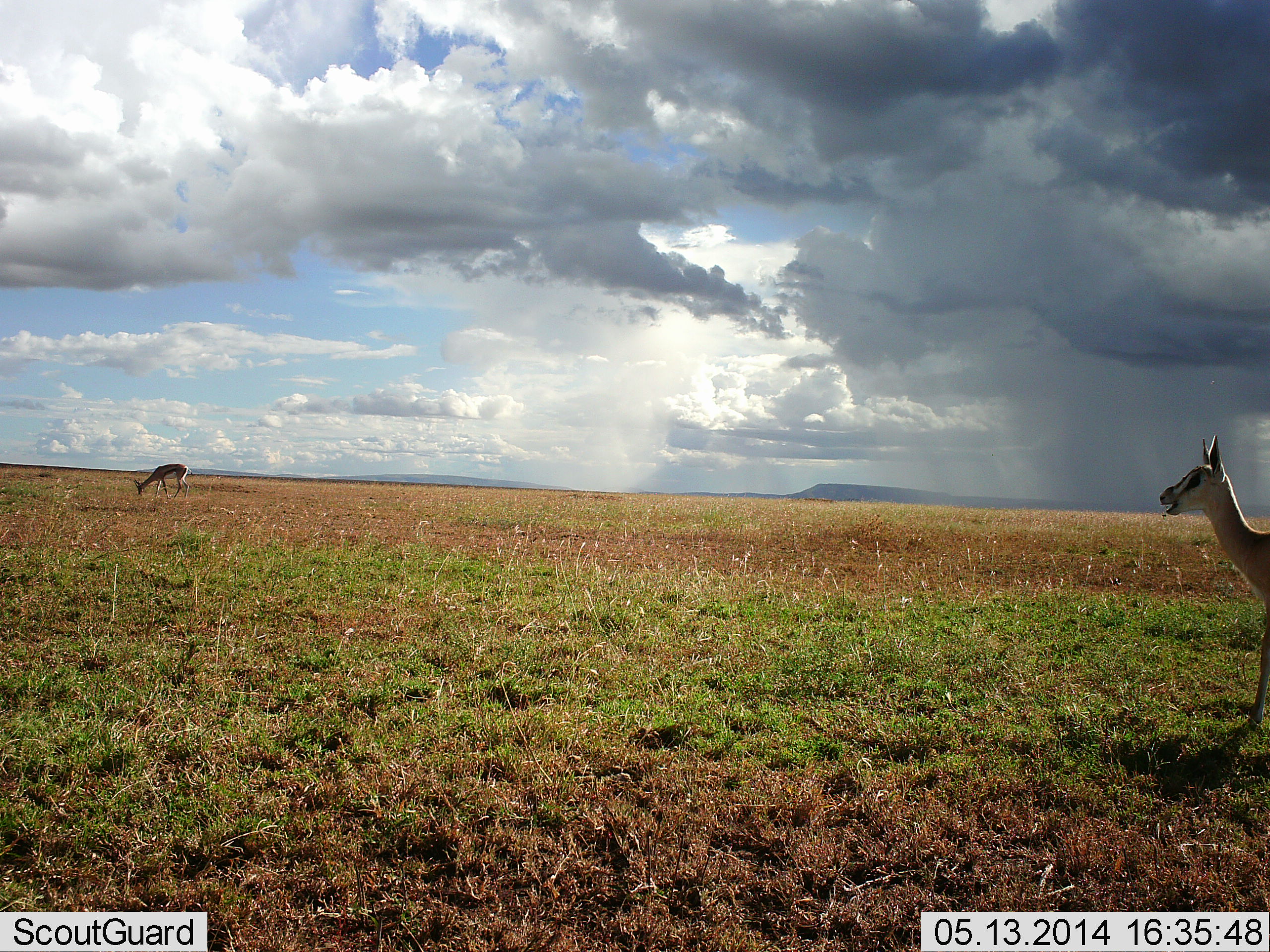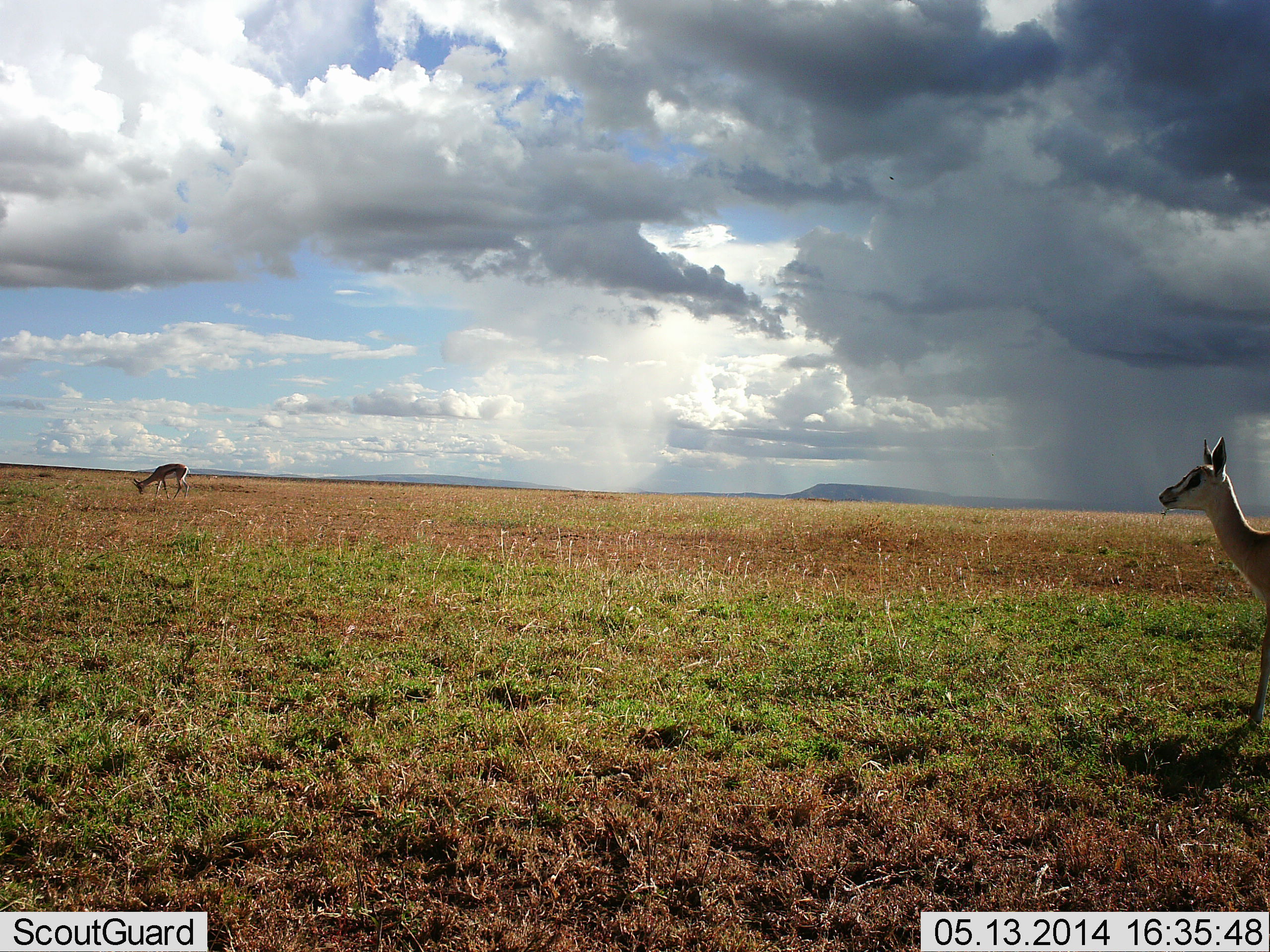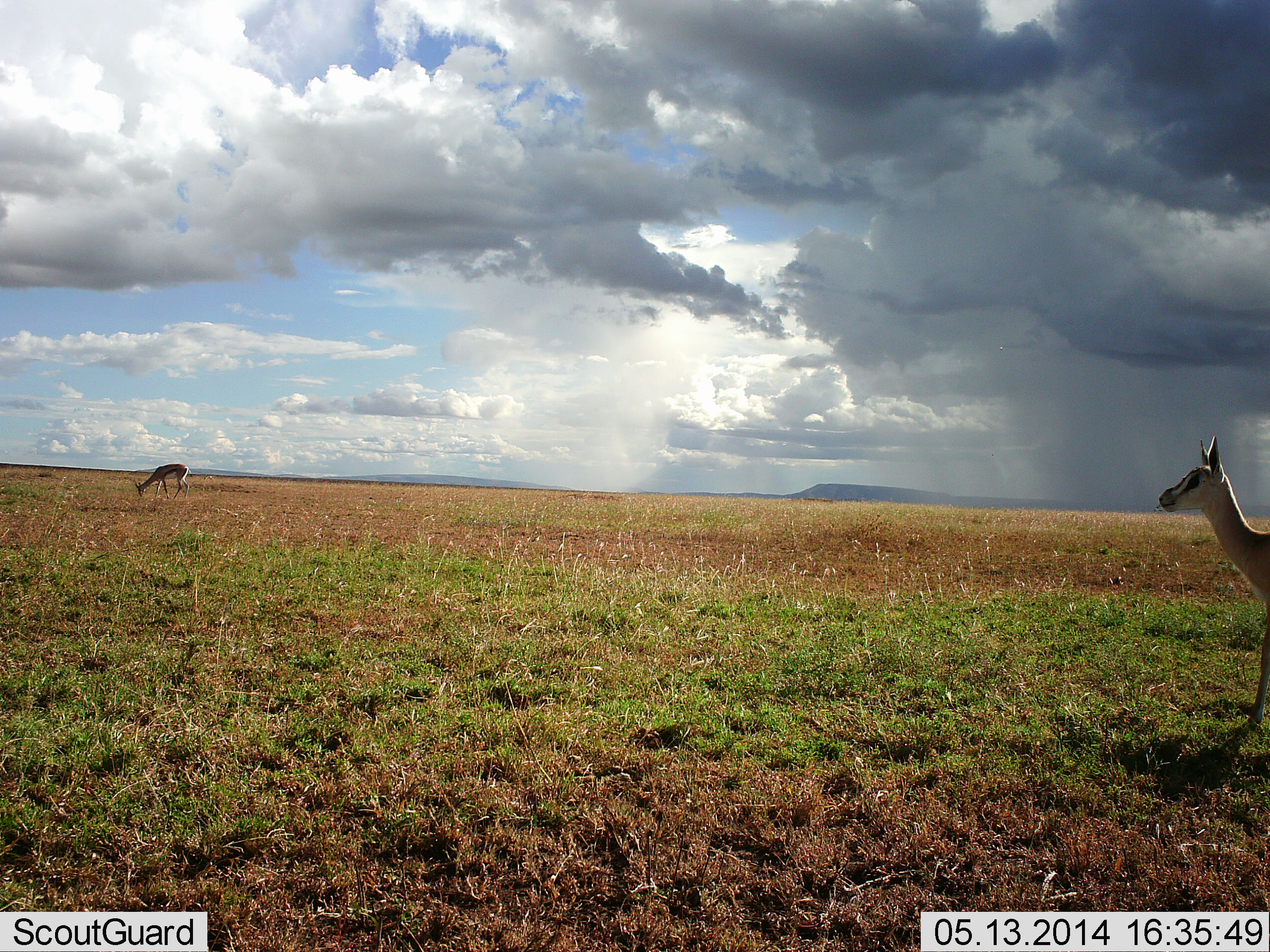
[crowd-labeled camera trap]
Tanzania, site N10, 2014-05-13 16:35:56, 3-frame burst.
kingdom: Animalia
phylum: Chordata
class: Mammalia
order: Artiodactyla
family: Bovidae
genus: Eudorcas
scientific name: Eudorcas thomsonii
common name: thomson's gazelle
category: gazellethomsons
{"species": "gazellethomsons (thomson's gazelle) (Eudorcas thomsonii)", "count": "2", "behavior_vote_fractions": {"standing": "90%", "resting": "0%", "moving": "0%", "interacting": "10%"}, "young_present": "10%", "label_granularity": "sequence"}